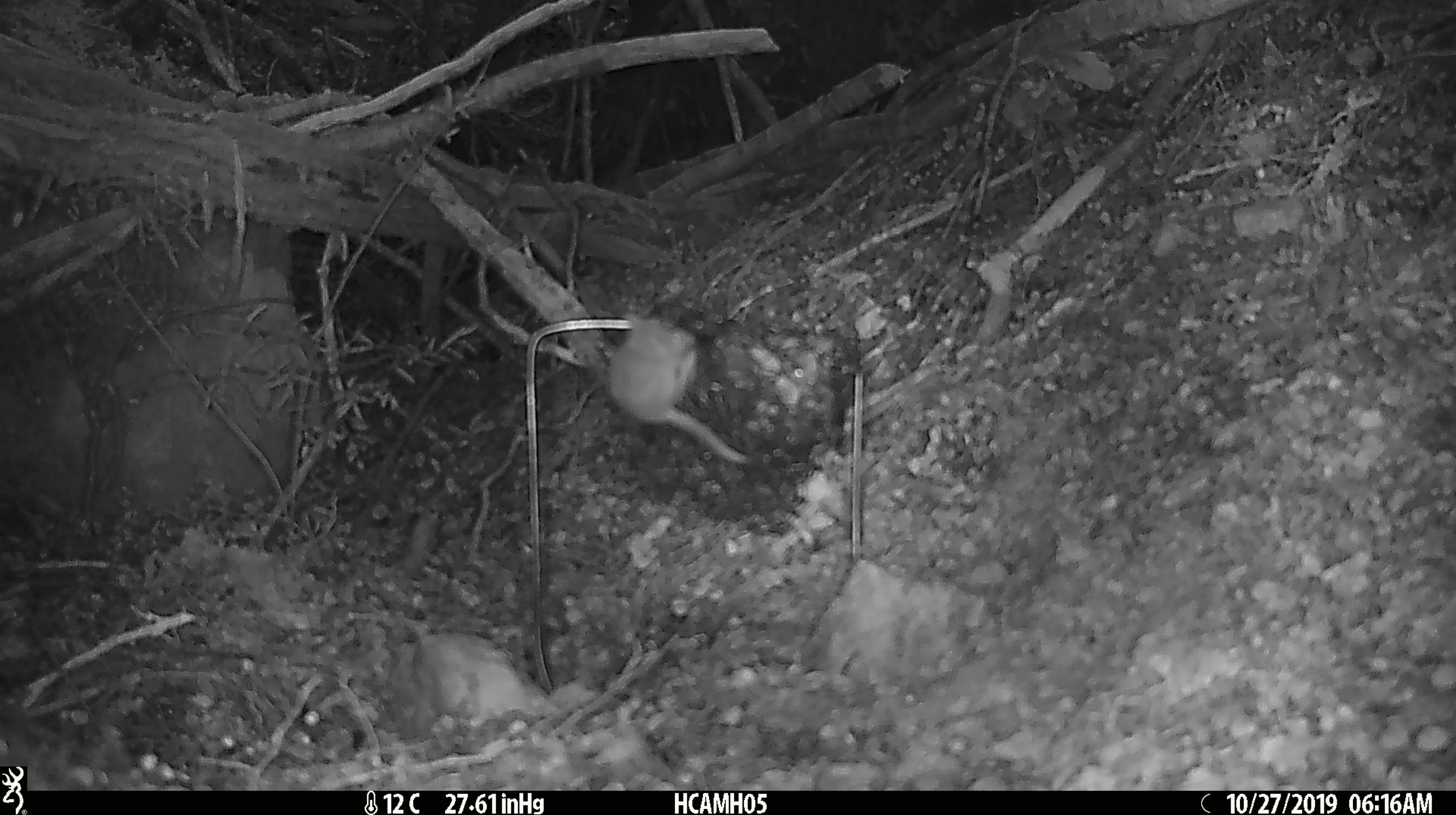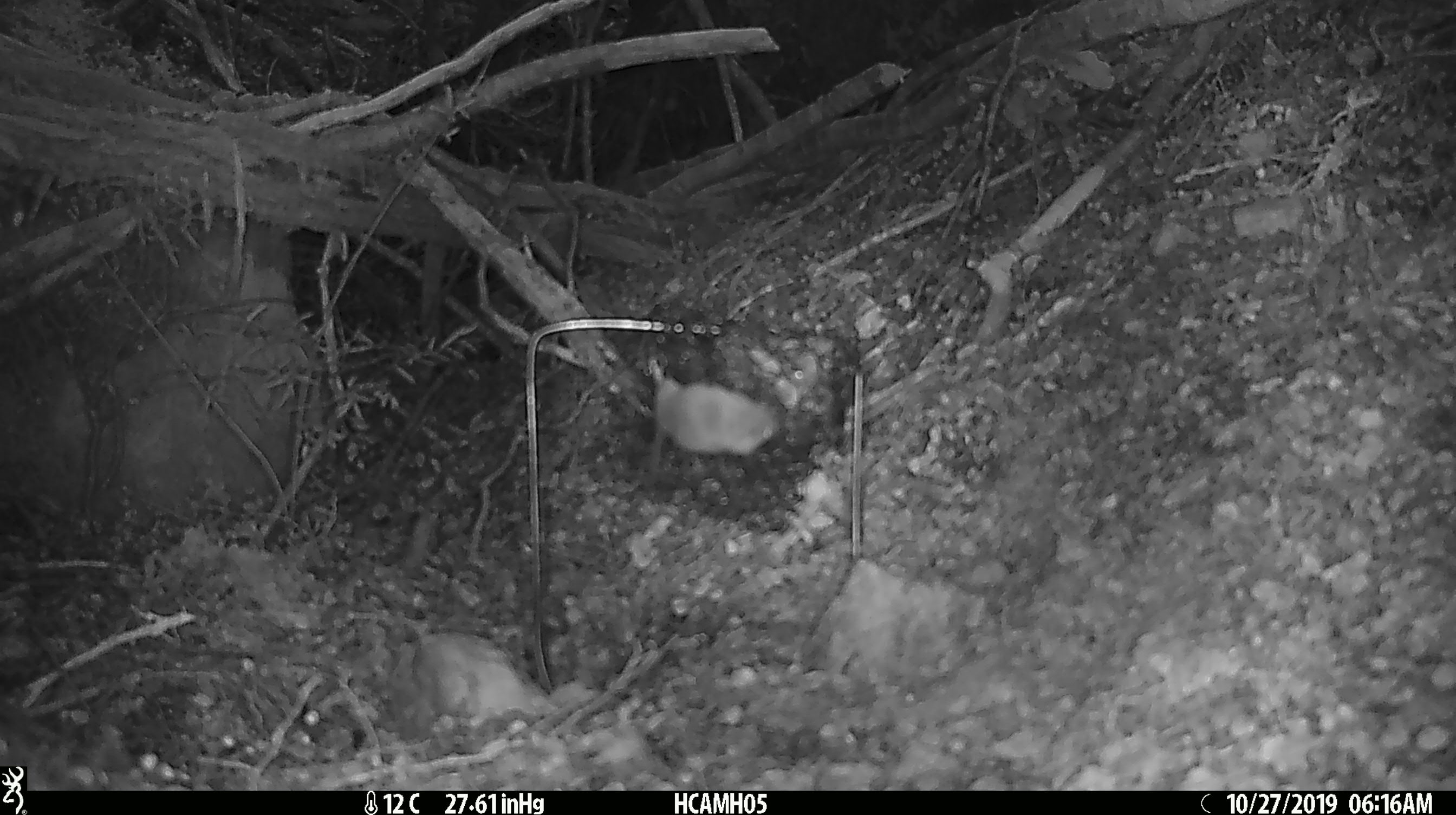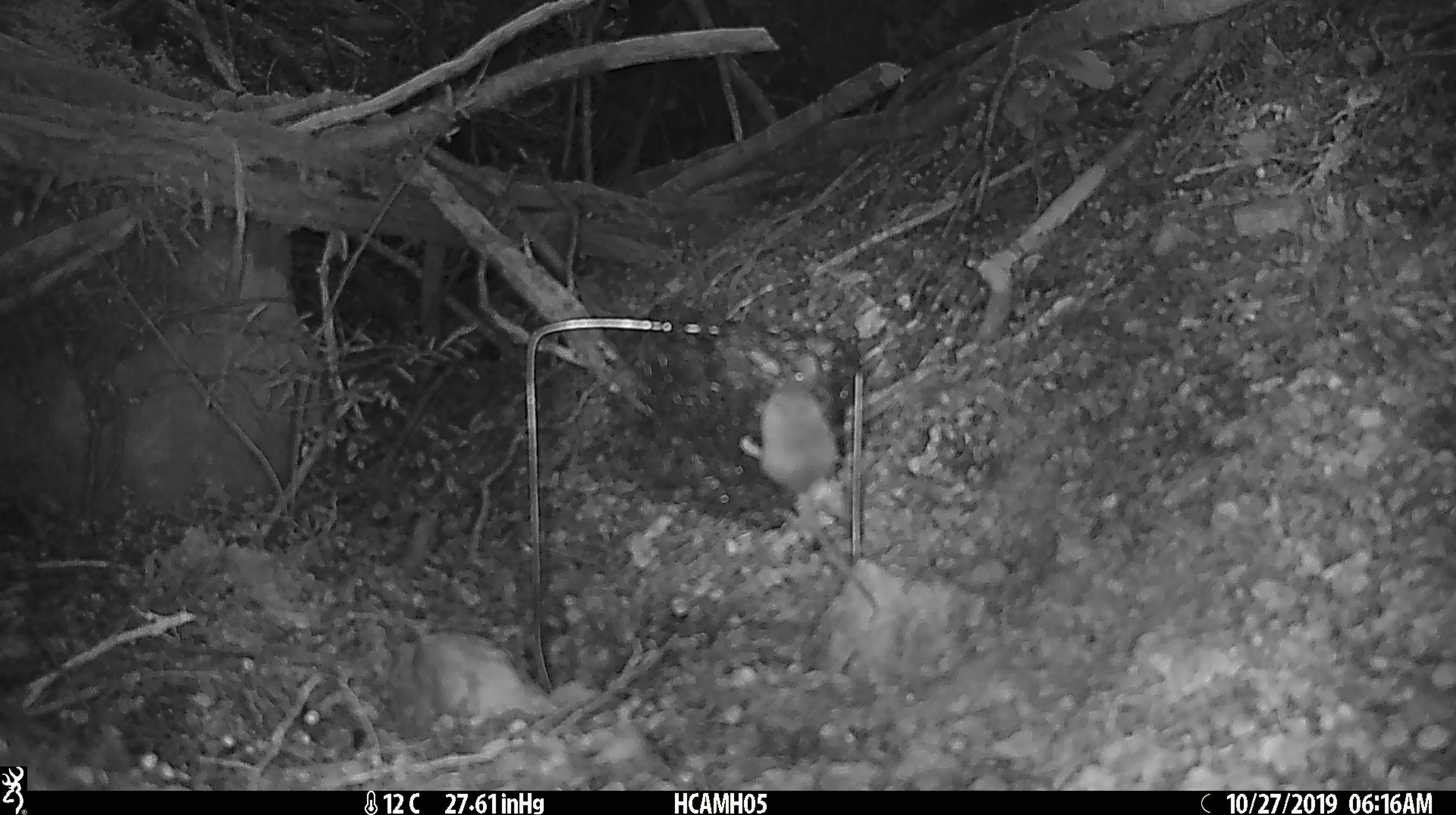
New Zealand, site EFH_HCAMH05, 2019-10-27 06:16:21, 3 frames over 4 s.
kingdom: Animalia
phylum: Chordata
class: Mammalia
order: Rodentia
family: Muridae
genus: Mus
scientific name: Mus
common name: mouse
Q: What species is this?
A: Mouse (Mus).